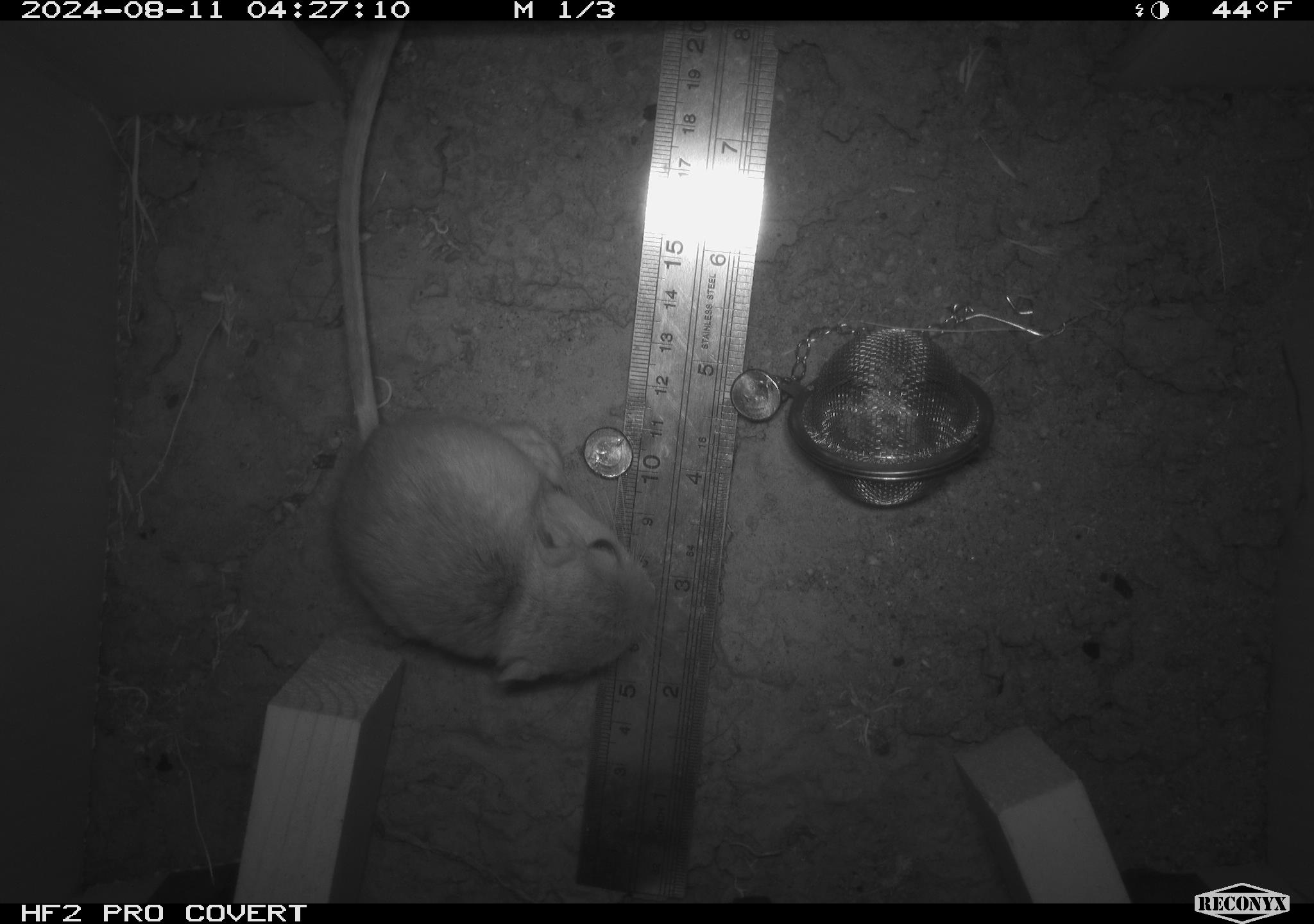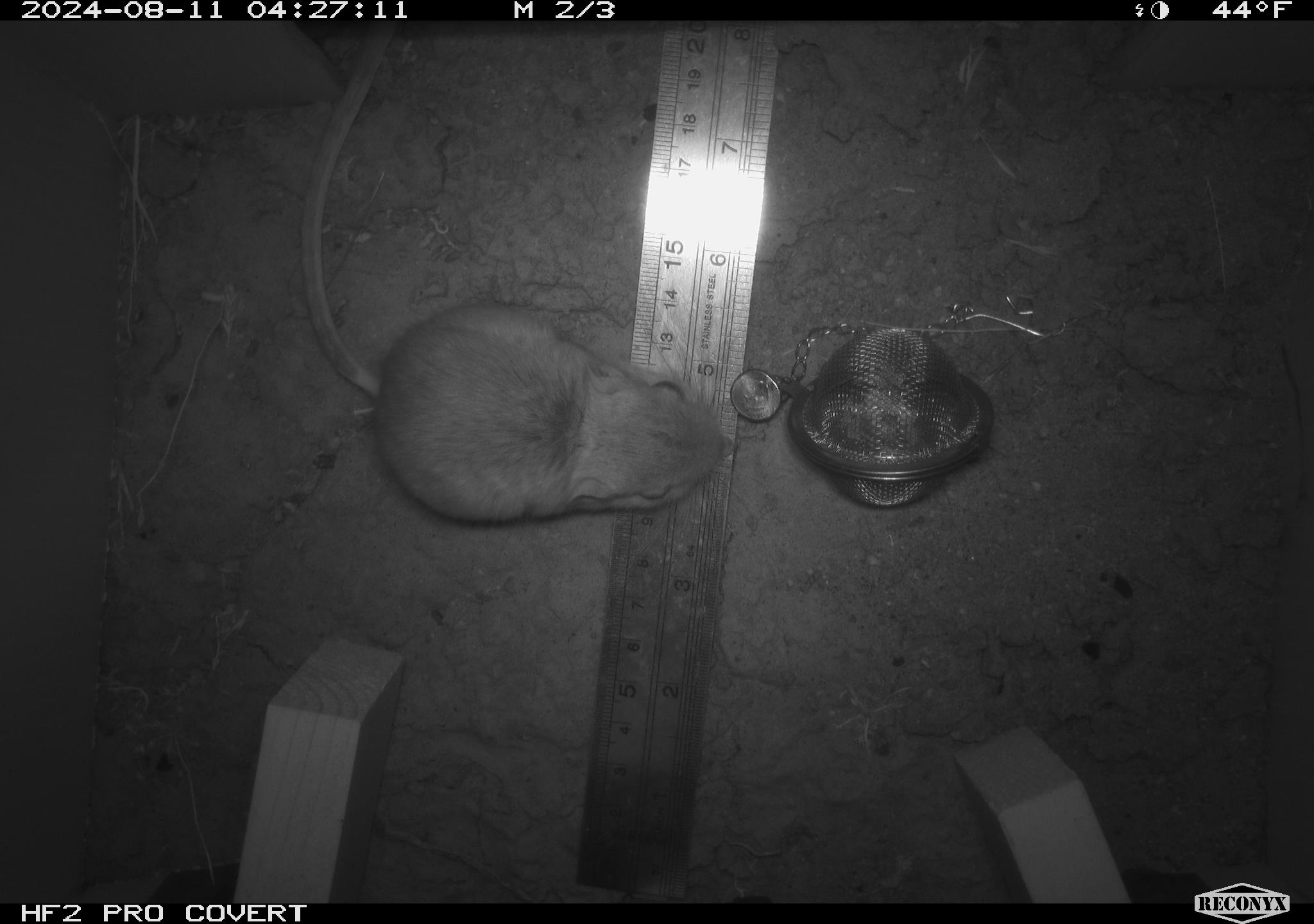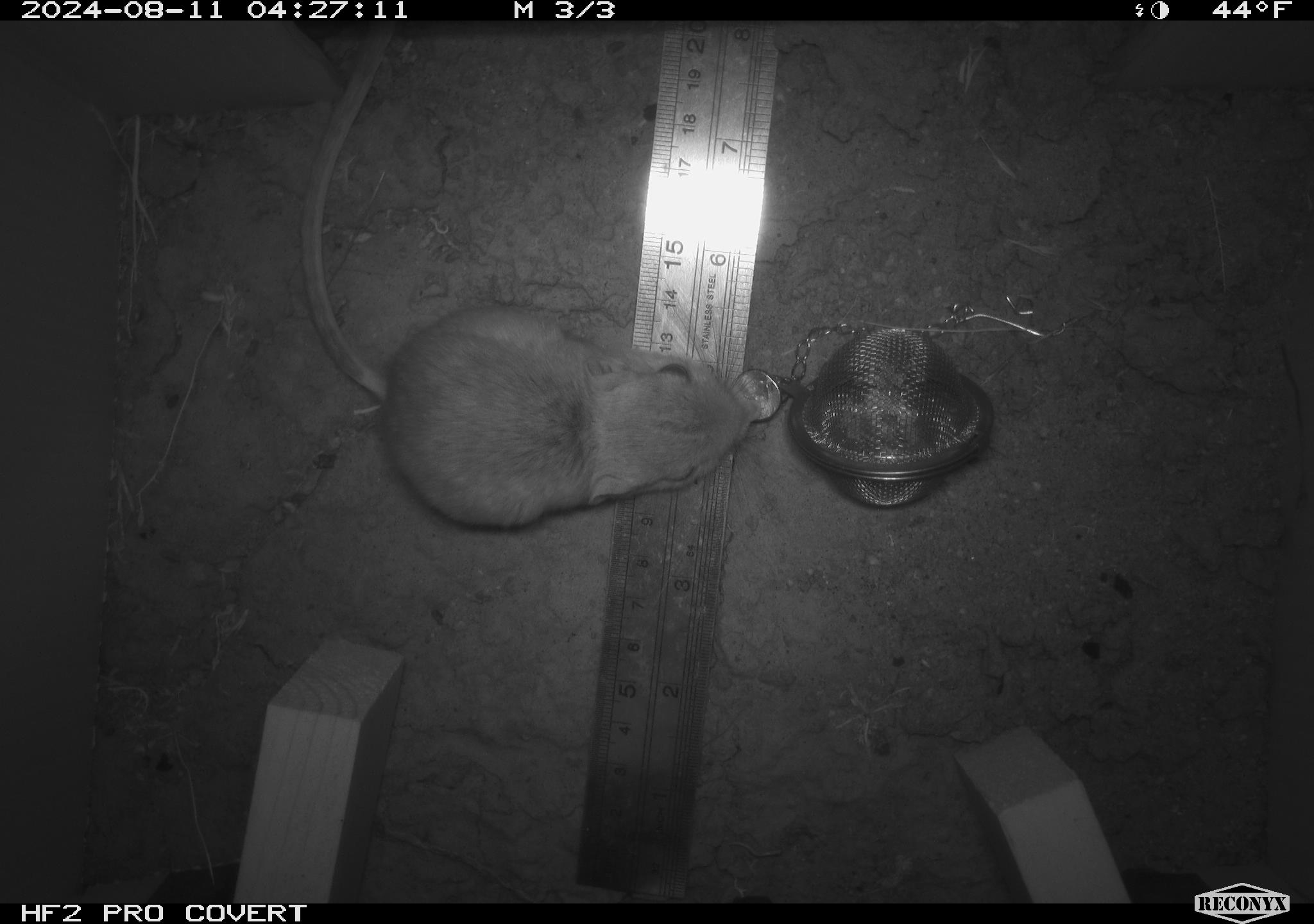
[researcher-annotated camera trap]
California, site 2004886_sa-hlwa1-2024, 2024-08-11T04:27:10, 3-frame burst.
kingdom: Animalia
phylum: Chordata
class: Mammalia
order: Rodentia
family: Heteromyidae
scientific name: Heteromyidae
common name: kangaroo rats and pocket mice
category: heteromyidae family